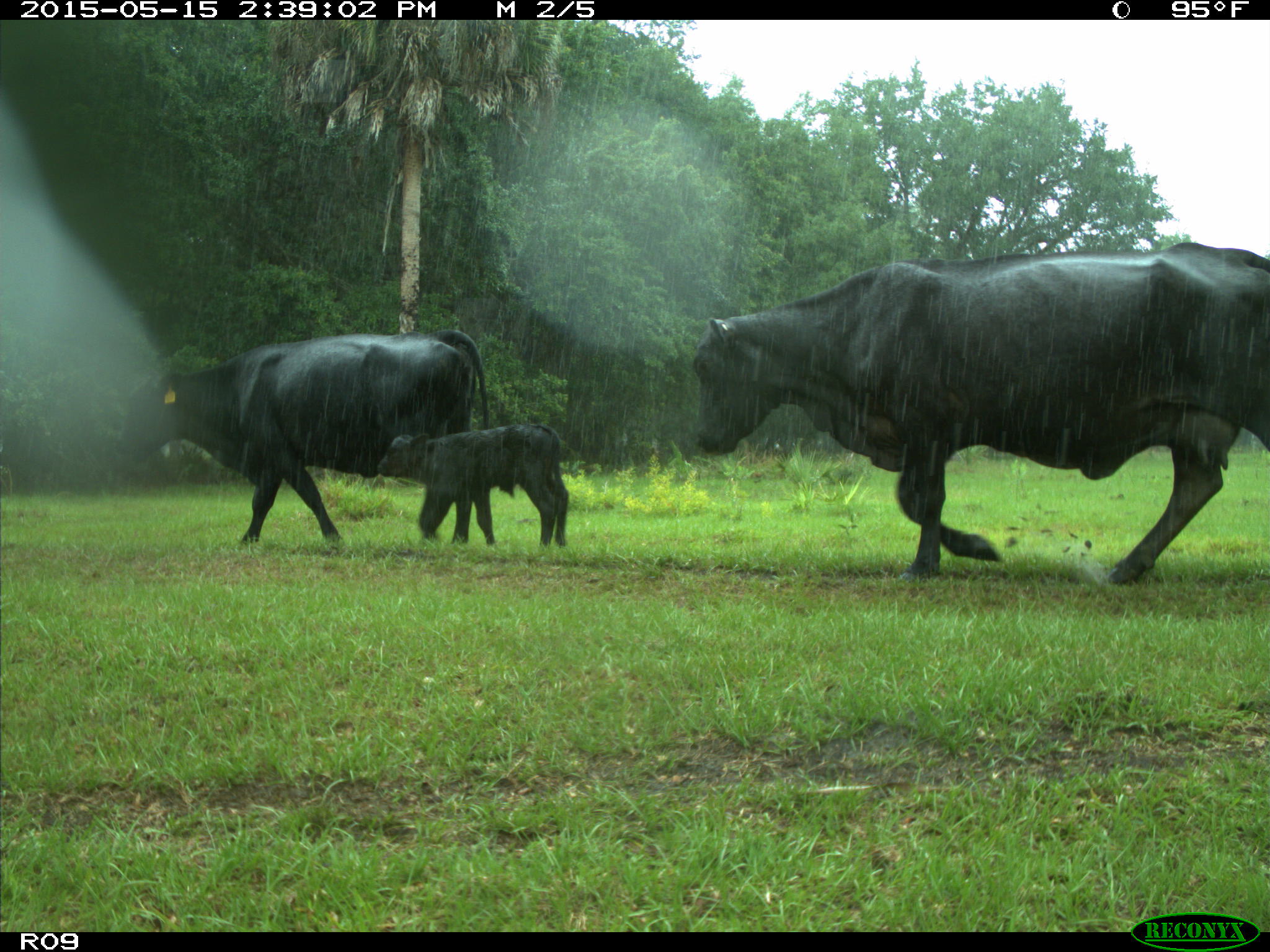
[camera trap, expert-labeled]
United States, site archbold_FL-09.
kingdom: Animalia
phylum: Chordata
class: Mammalia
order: Artiodactyla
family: Bovidae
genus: Bos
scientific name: Bos taurus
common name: domestic cow